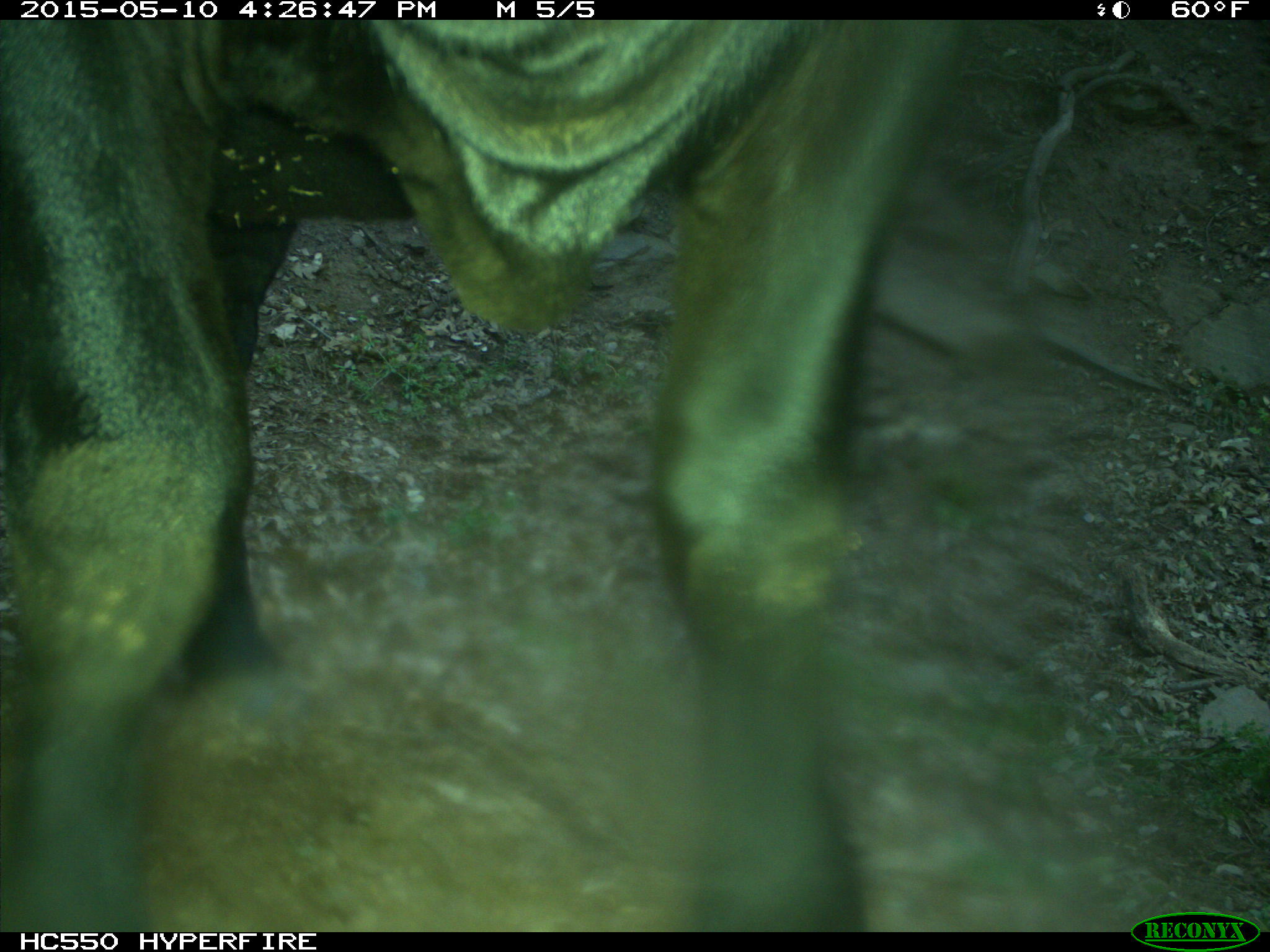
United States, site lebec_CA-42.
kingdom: Animalia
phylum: Chordata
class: Mammalia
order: Artiodactyla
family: Bovidae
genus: Bos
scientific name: Bos taurus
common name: domestic cow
Bos taurus (domestic cow).